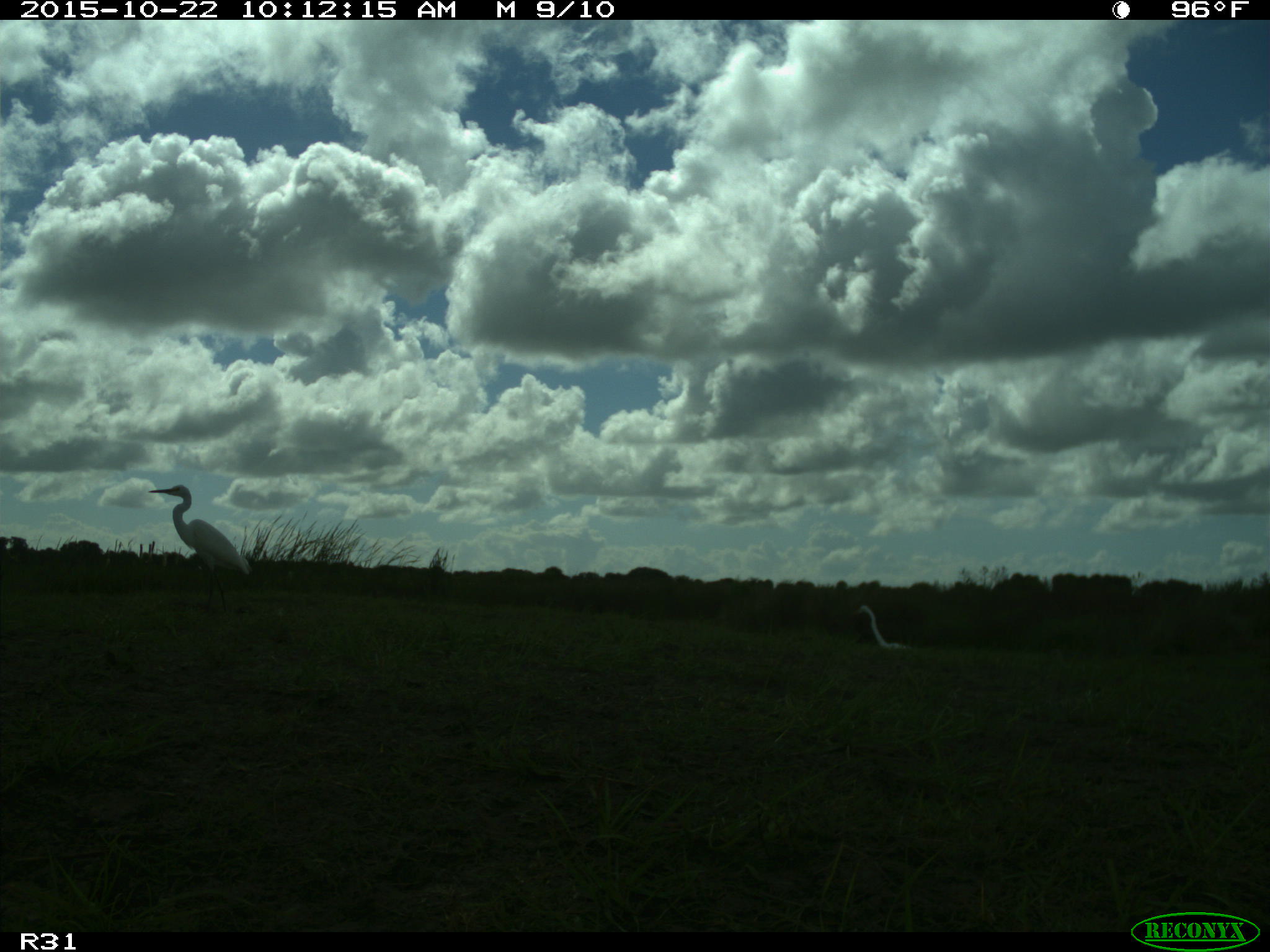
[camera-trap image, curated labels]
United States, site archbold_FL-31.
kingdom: Animalia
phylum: Chordata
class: Aves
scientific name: Aves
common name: birds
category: unidentified bird